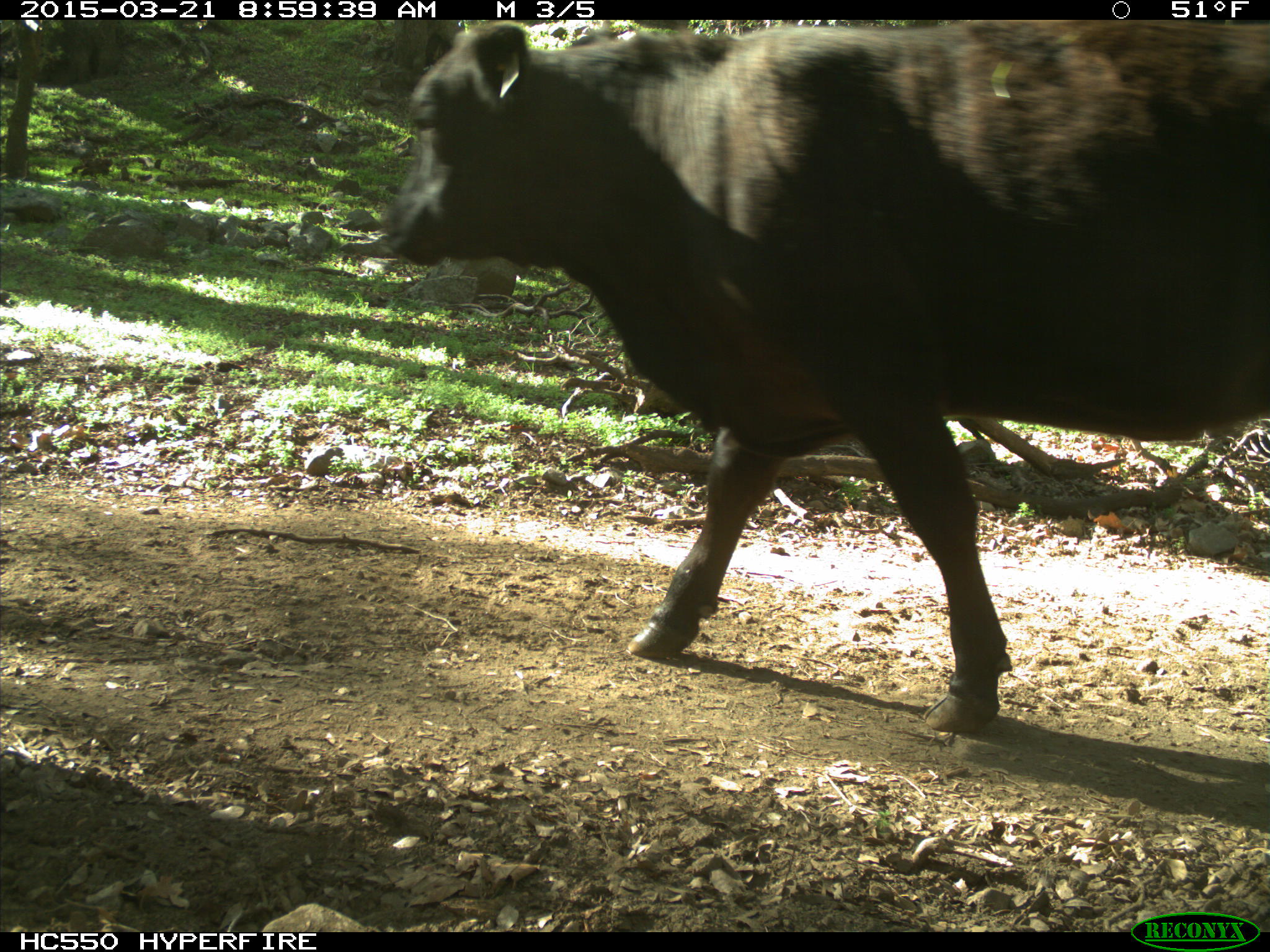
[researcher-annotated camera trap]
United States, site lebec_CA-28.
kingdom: Animalia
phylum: Chordata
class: Mammalia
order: Artiodactyla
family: Bovidae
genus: Bos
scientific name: Bos taurus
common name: domestic cow